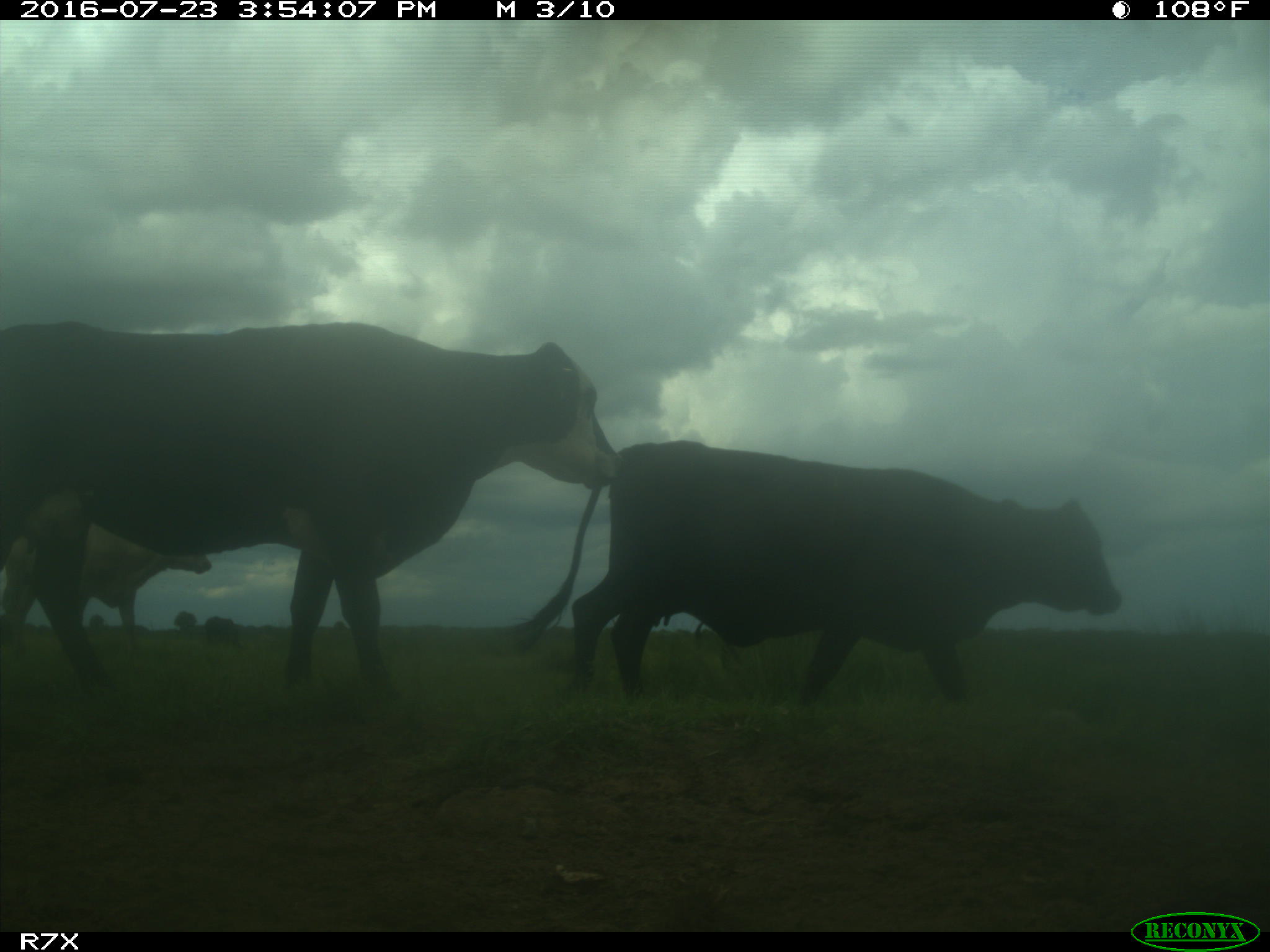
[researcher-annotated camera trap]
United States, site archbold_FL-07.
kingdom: Animalia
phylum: Chordata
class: Mammalia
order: Artiodactyla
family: Bovidae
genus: Bos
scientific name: Bos taurus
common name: domestic cow